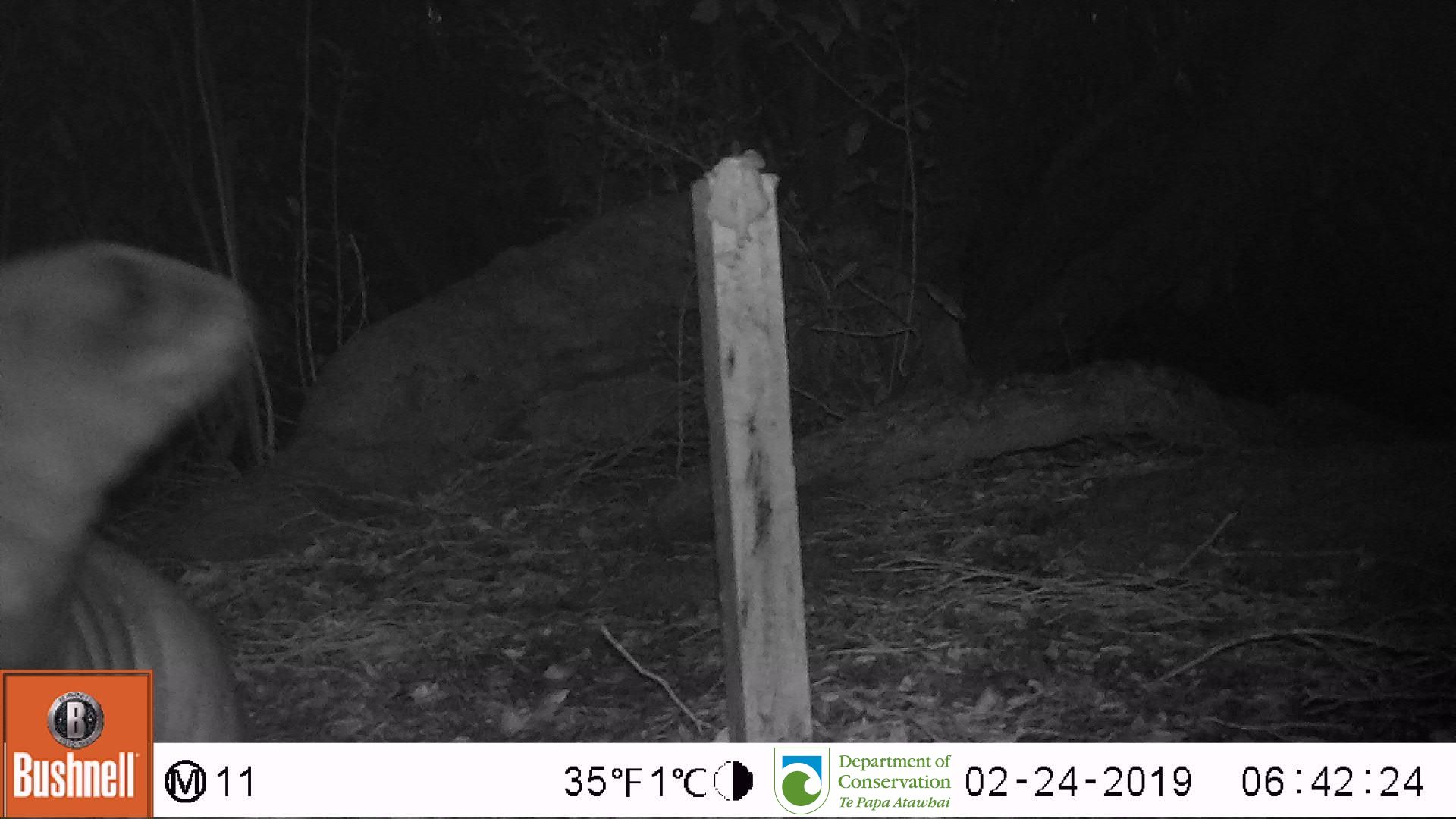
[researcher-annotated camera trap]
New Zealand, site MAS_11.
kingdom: Animalia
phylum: Chordata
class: Mammalia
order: Carnivora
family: Otariidae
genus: Phocarctos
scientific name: Phocarctos hookeri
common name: new zealand sea lion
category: sealion